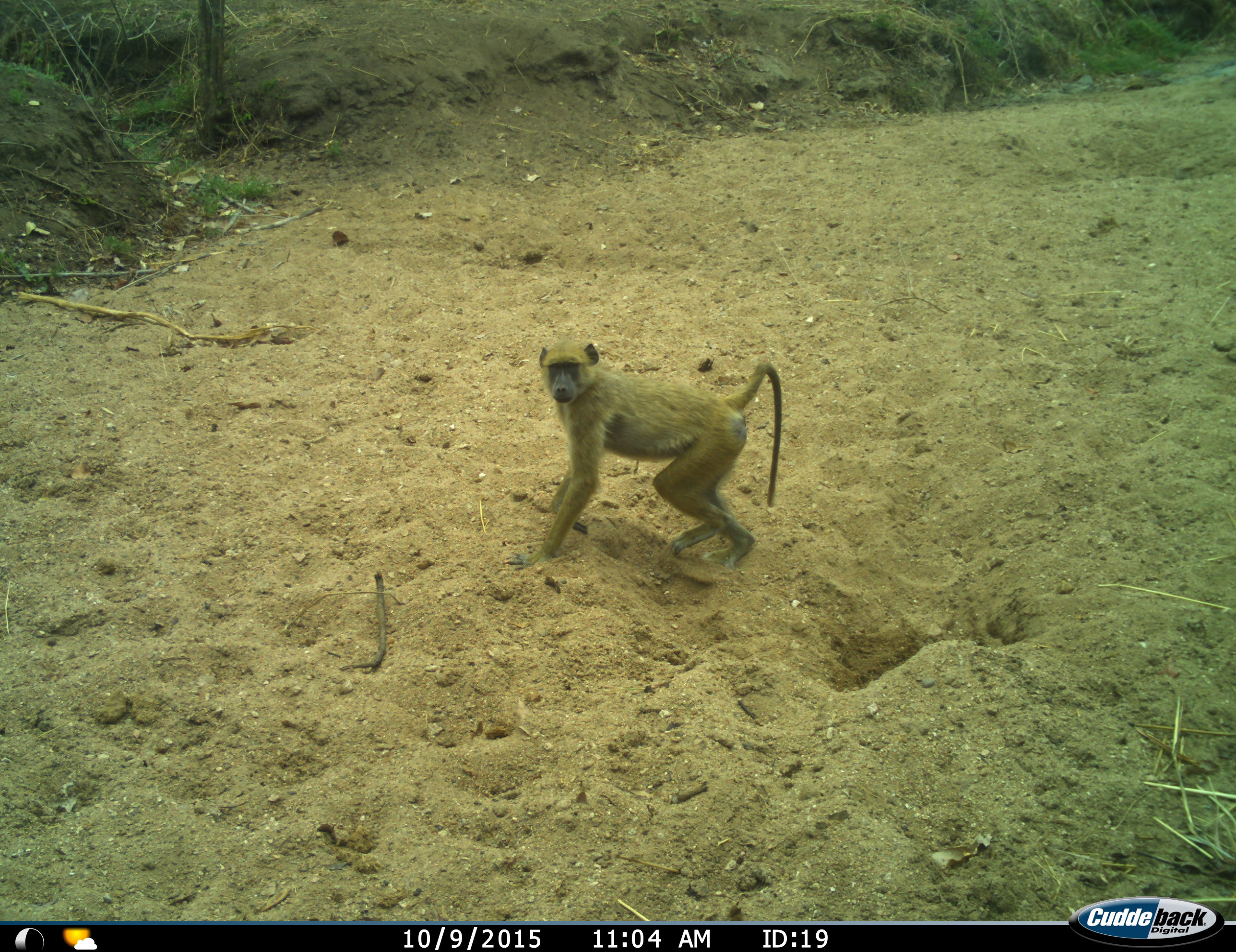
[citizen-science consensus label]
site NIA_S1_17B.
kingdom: Animalia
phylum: Chordata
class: Mammalia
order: Primates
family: Cercopithecidae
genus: Papio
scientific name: Papio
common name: baboon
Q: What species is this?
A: Baboon (Papio).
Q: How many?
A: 1.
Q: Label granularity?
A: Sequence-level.